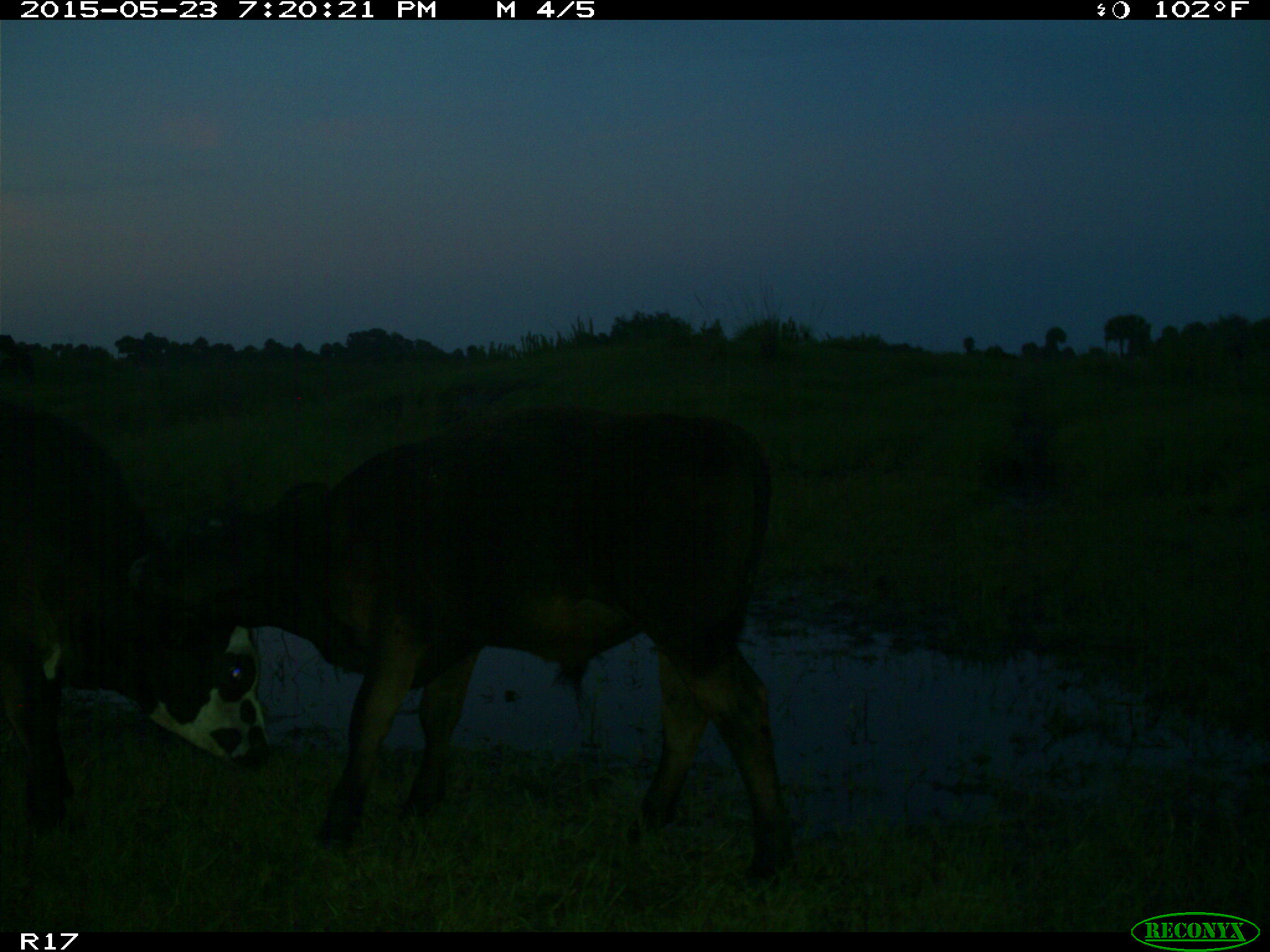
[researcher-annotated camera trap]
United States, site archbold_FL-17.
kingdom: Animalia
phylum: Chordata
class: Mammalia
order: Artiodactyla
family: Bovidae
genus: Bos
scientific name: Bos taurus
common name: domestic cow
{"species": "Bos taurus (domestic cow)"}